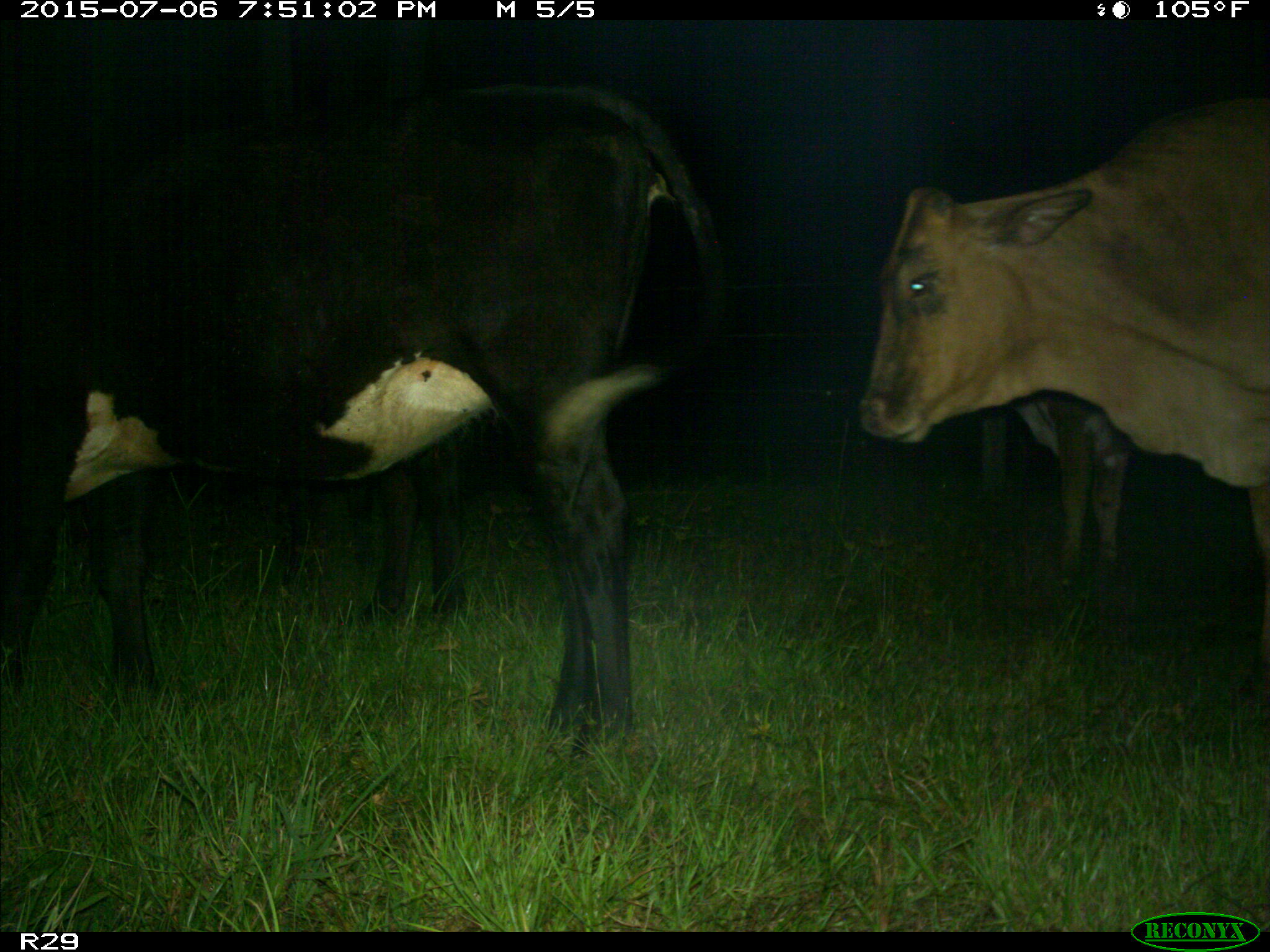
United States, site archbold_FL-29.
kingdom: Animalia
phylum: Chordata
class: Mammalia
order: Artiodactyla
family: Bovidae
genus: Bos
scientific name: Bos taurus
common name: domestic cow